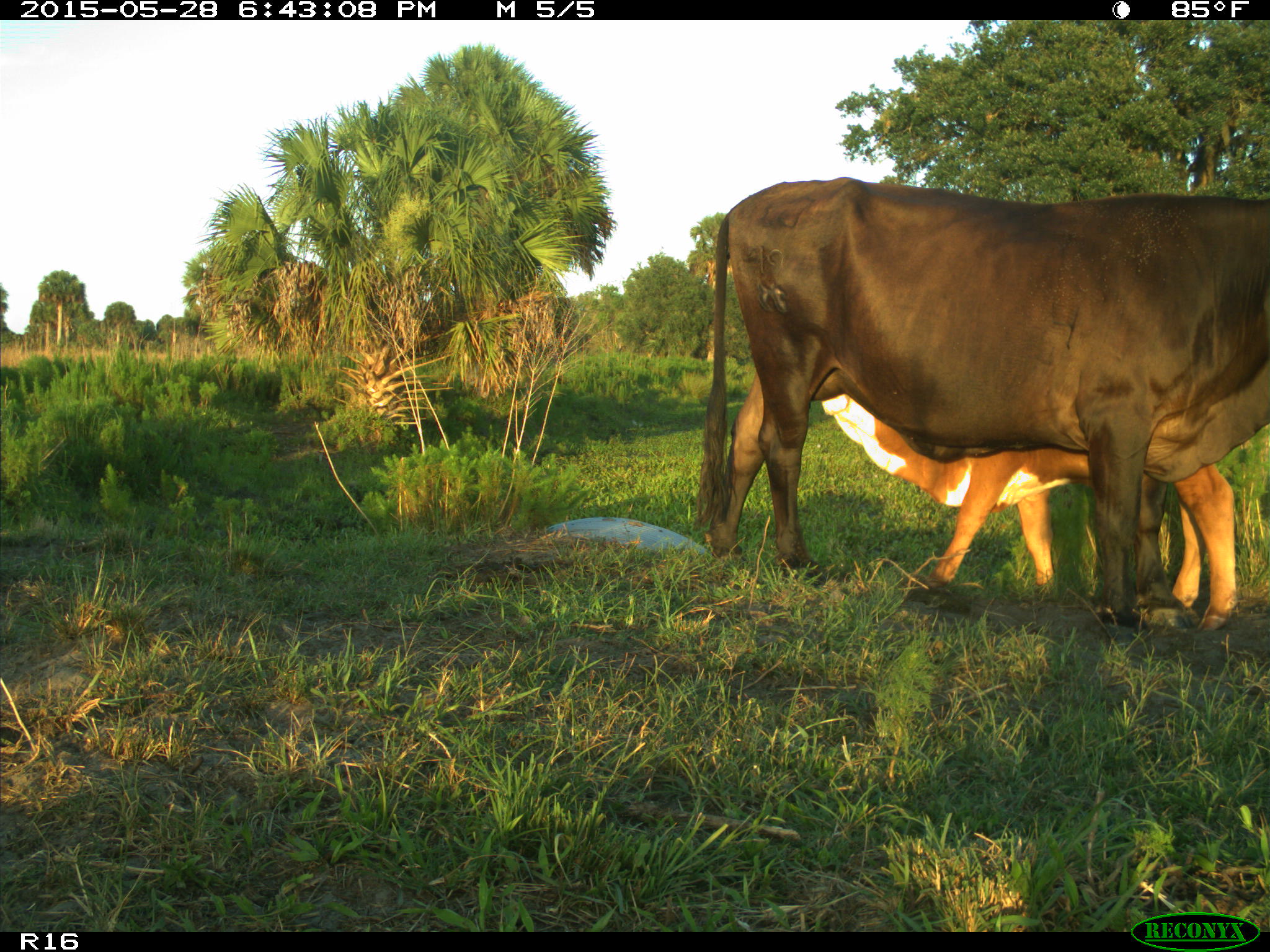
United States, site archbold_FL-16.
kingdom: Animalia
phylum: Chordata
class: Mammalia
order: Artiodactyla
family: Bovidae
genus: Bos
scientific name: Bos taurus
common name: domestic cow